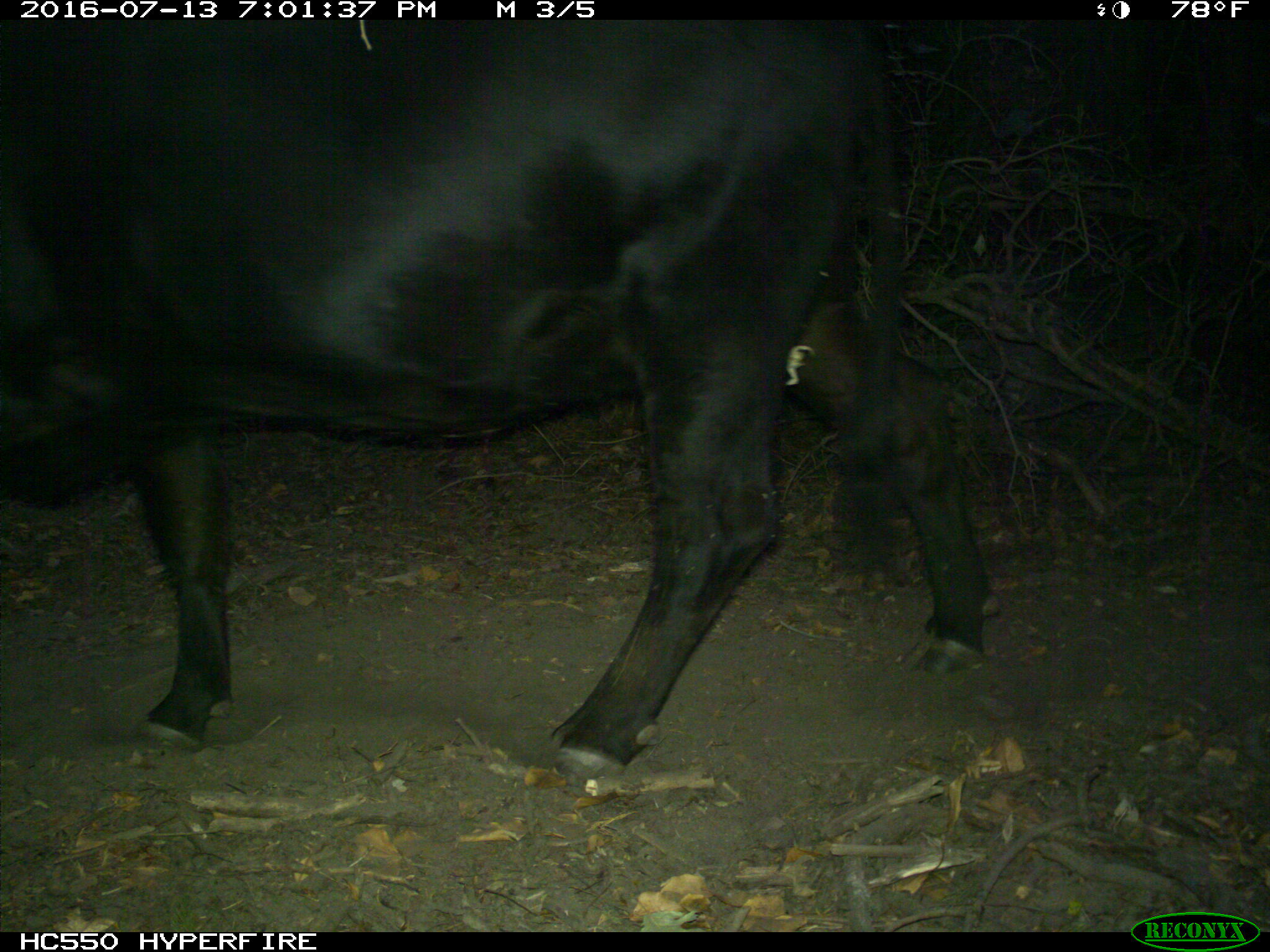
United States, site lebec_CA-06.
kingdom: Animalia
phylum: Chordata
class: Mammalia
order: Artiodactyla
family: Bovidae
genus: Bos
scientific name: Bos taurus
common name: domestic cow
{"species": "Bos taurus (domestic cow)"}